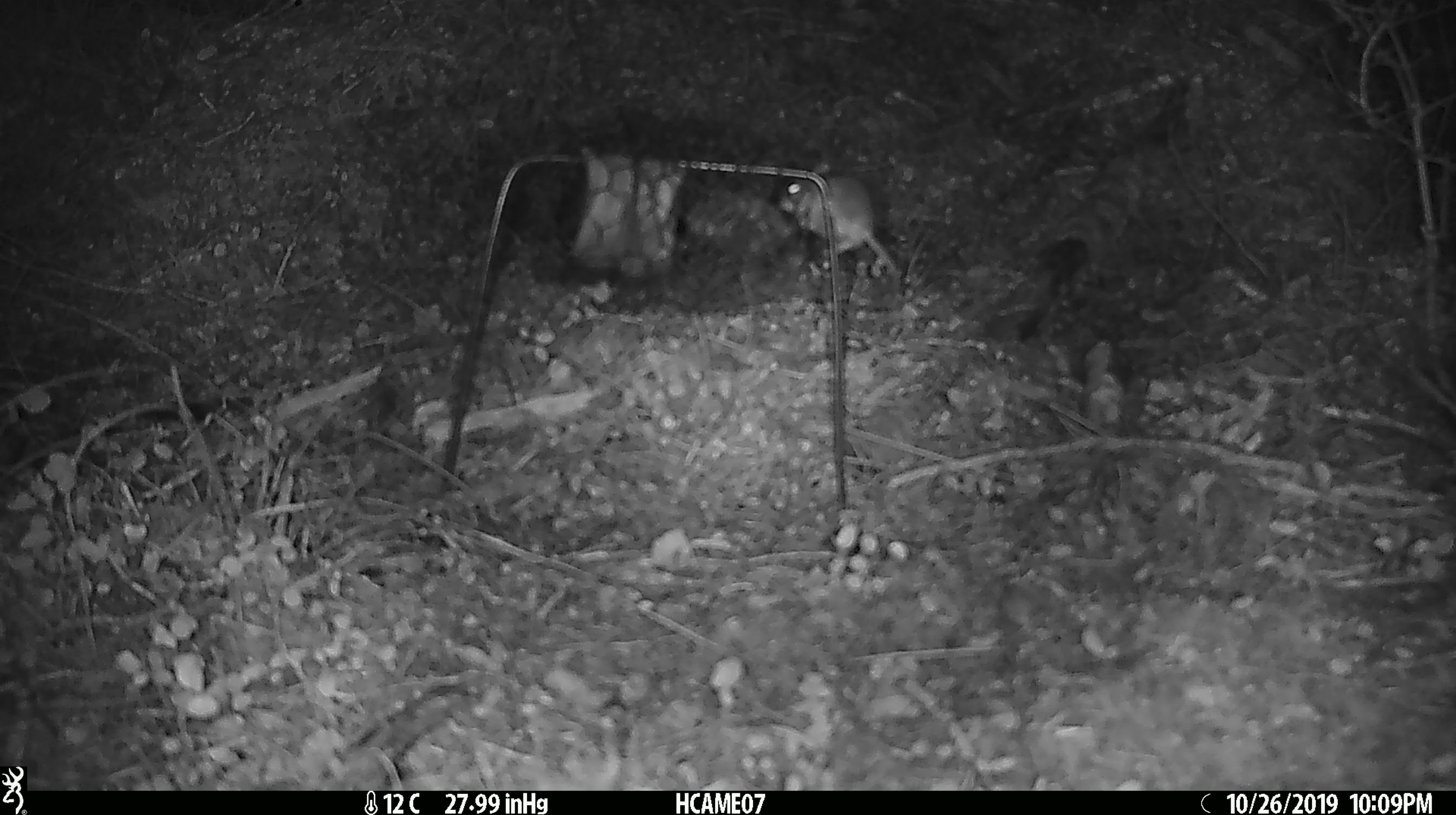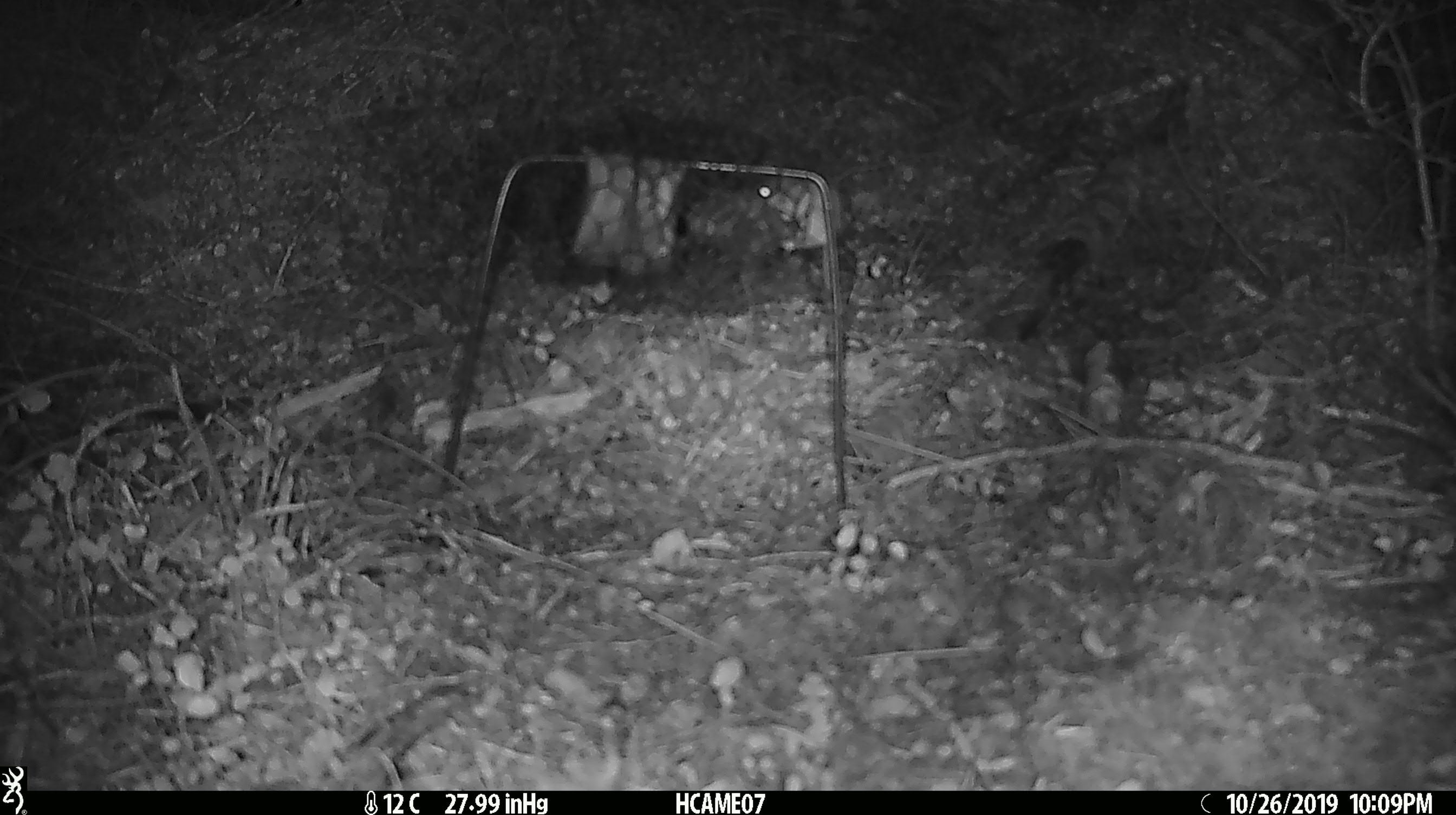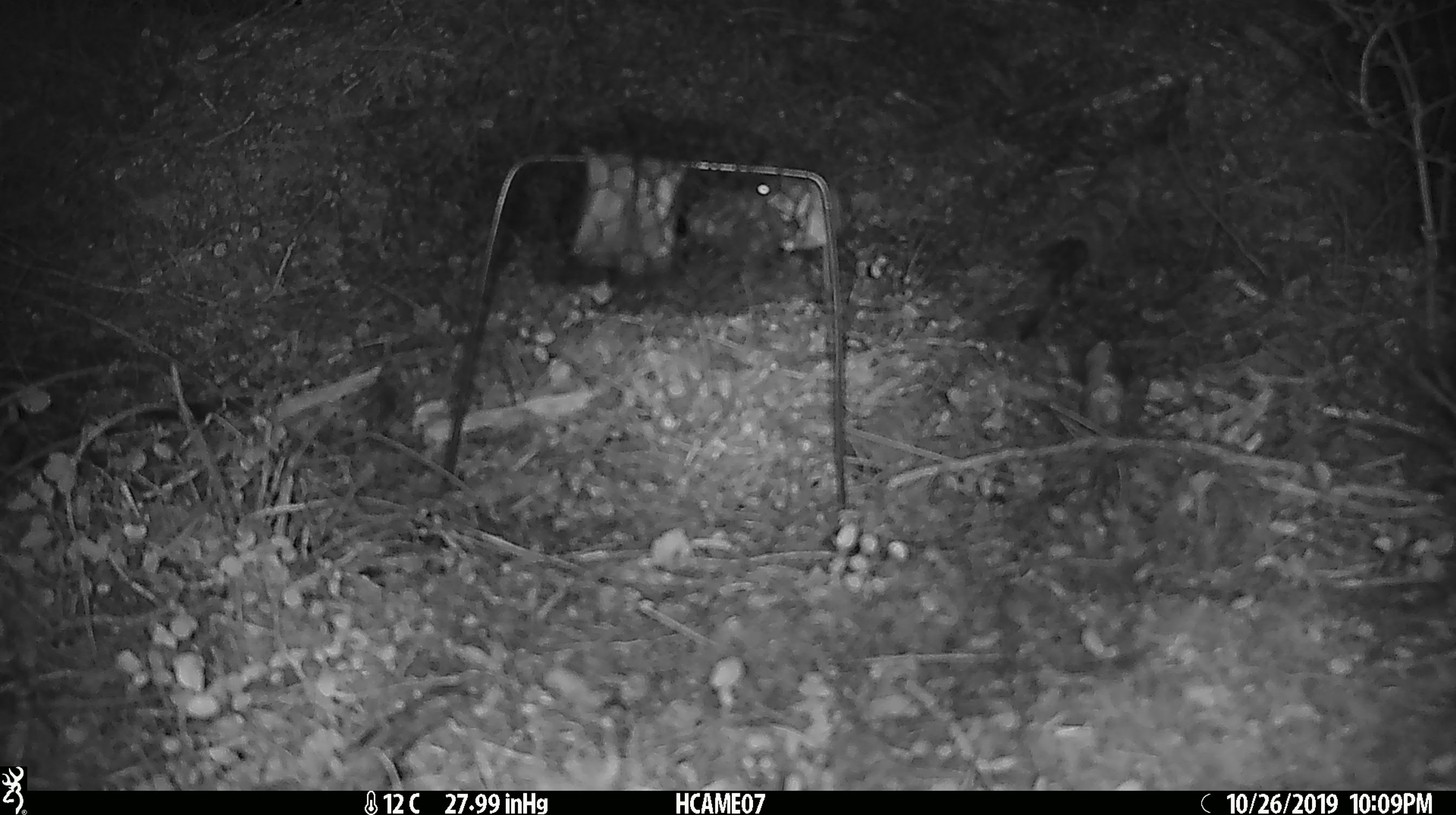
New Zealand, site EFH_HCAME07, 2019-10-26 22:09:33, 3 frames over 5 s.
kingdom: Animalia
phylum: Chordata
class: Mammalia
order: Rodentia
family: Muridae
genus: Mus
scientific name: Mus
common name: mouse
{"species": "mouse (Mus)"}